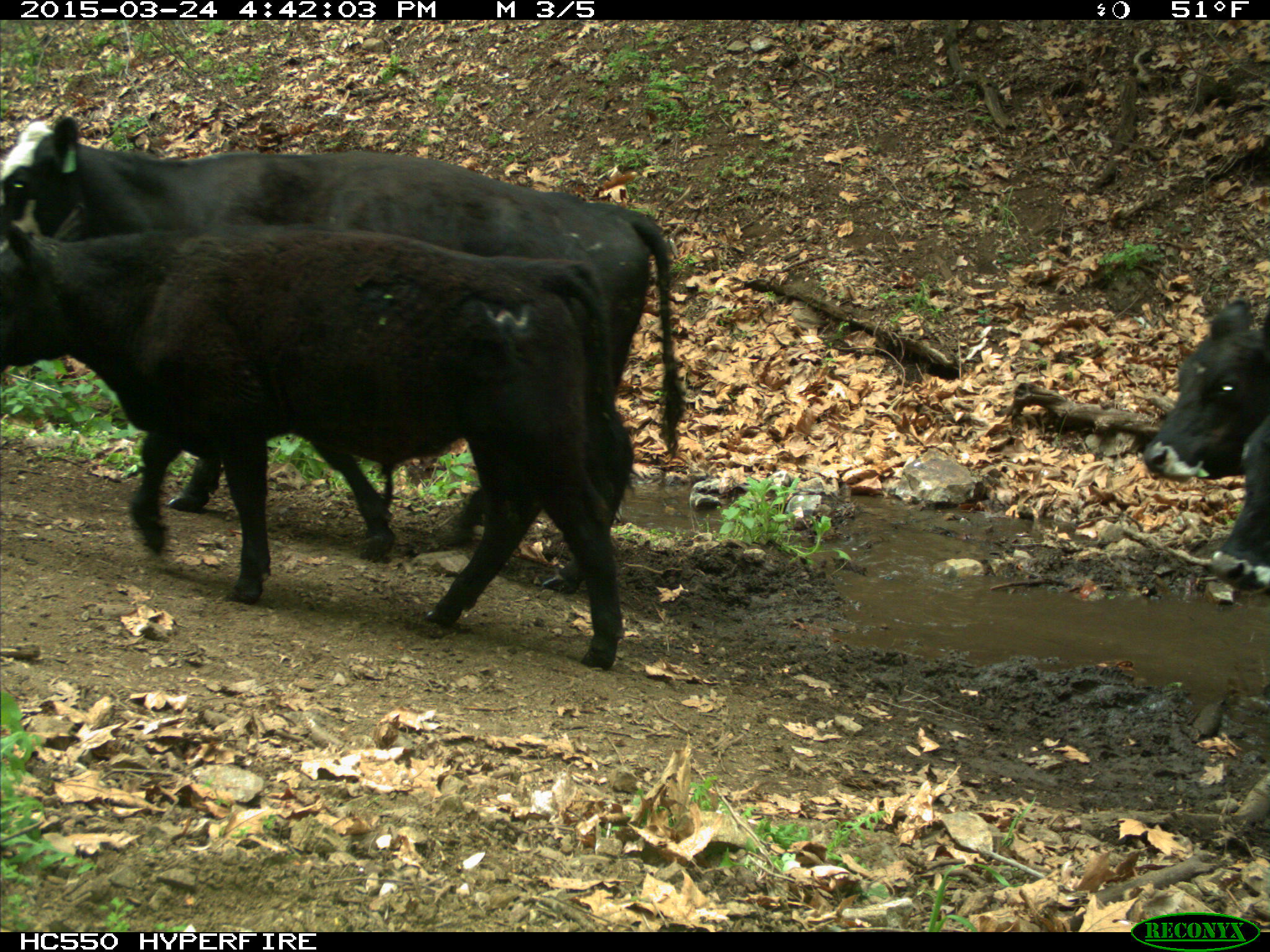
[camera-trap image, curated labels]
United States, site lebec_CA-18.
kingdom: Animalia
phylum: Chordata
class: Mammalia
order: Artiodactyla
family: Bovidae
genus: Bos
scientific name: Bos taurus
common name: domestic cow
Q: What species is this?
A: Bos taurus (domestic cow).